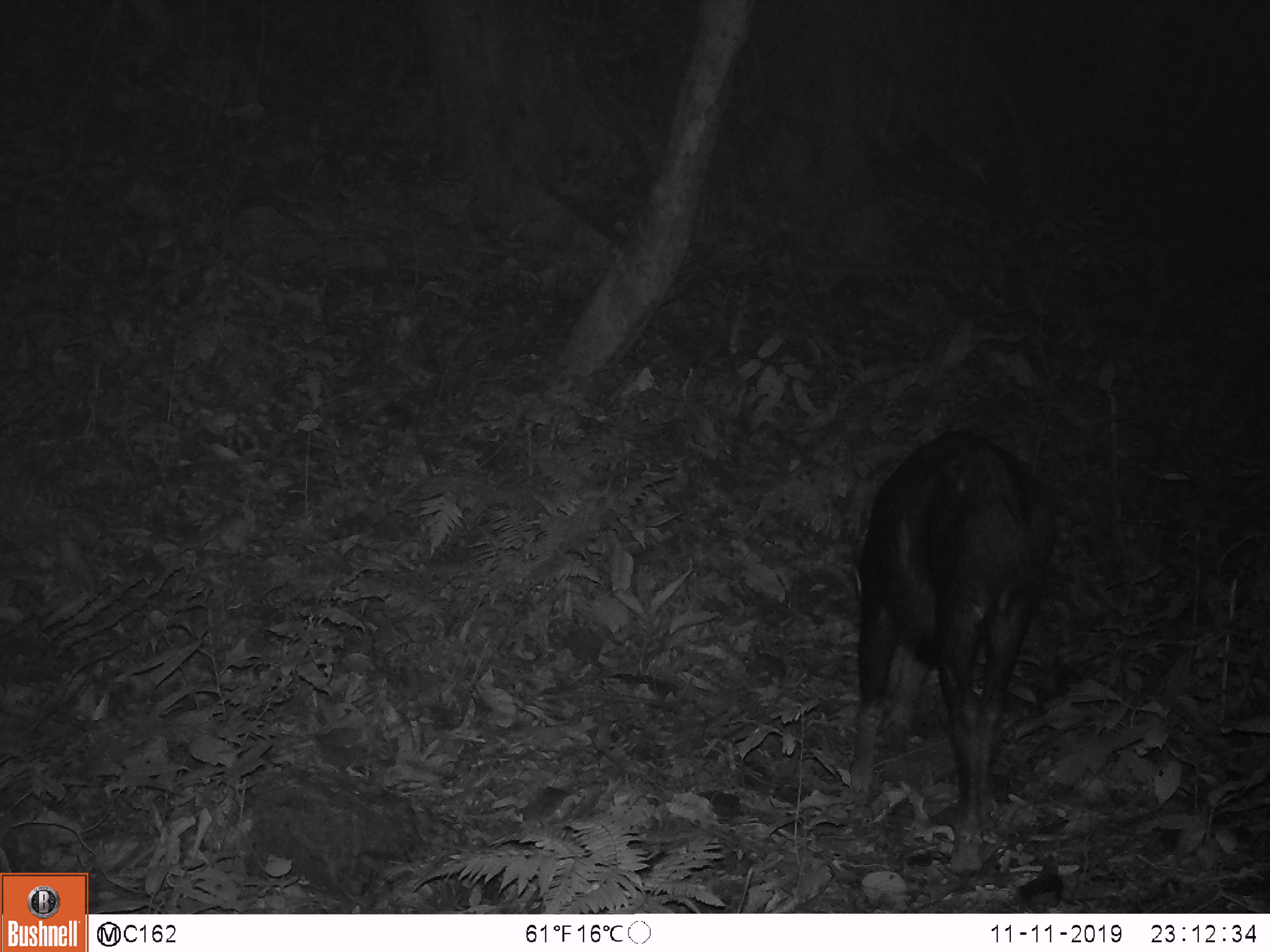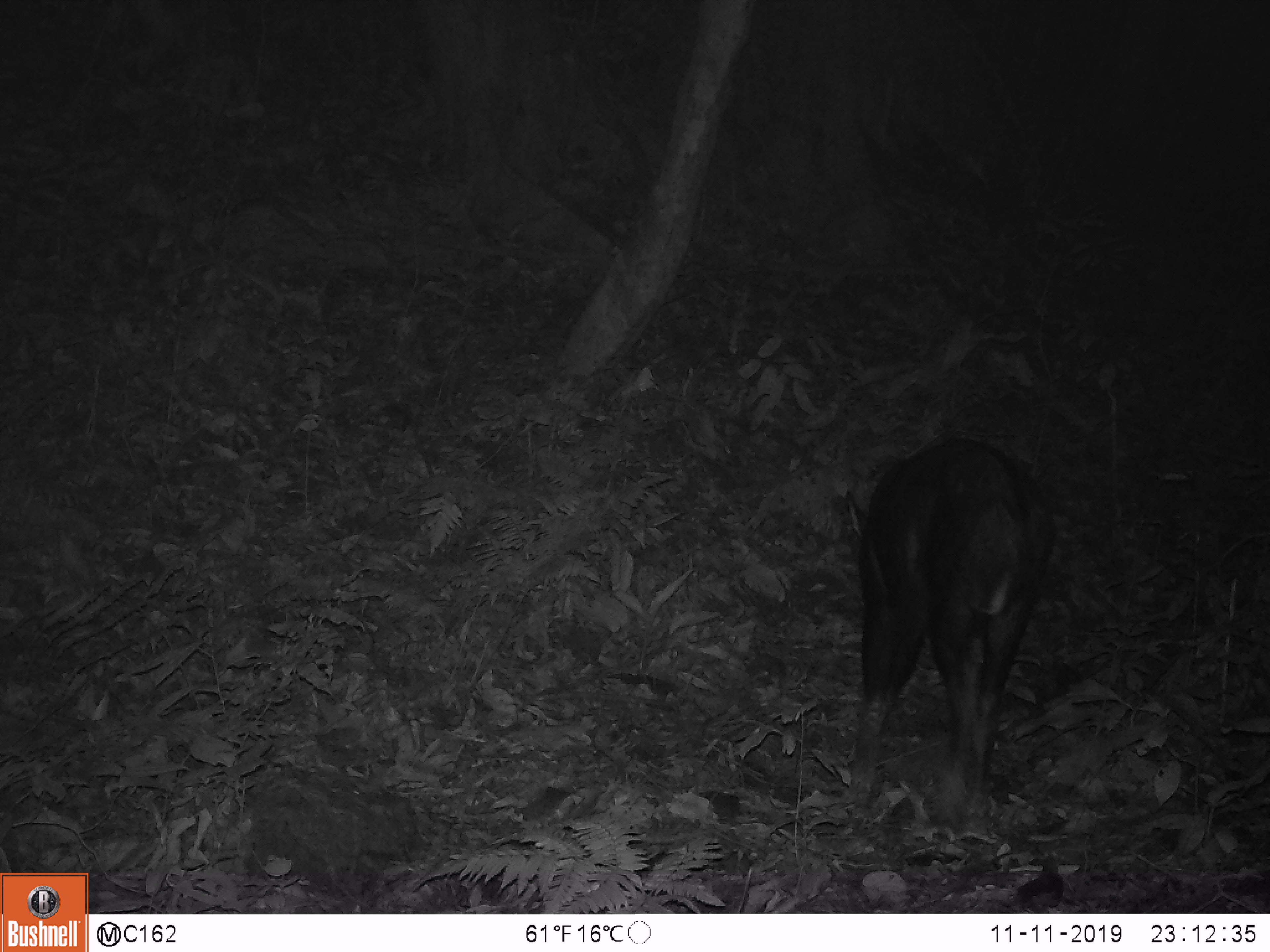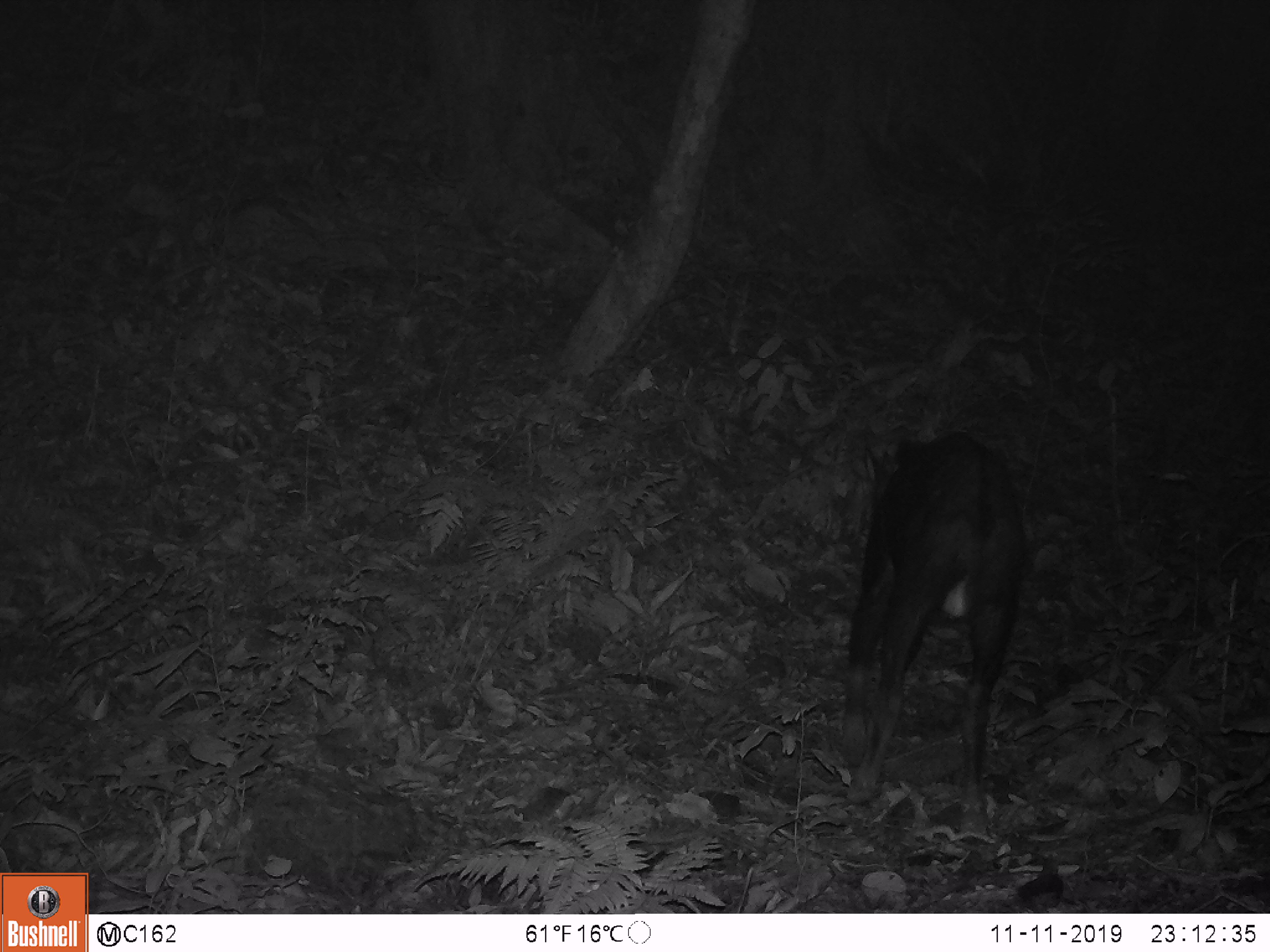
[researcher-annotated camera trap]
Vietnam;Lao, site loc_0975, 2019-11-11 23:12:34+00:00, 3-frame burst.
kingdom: Animalia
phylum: Chordata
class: Mammalia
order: Artiodactyla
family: Bovidae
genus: Capricornis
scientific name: Capricornis sumatraensis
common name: chinese serow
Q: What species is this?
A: Chinese serow (Capricornis sumatraensis).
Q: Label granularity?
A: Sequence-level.